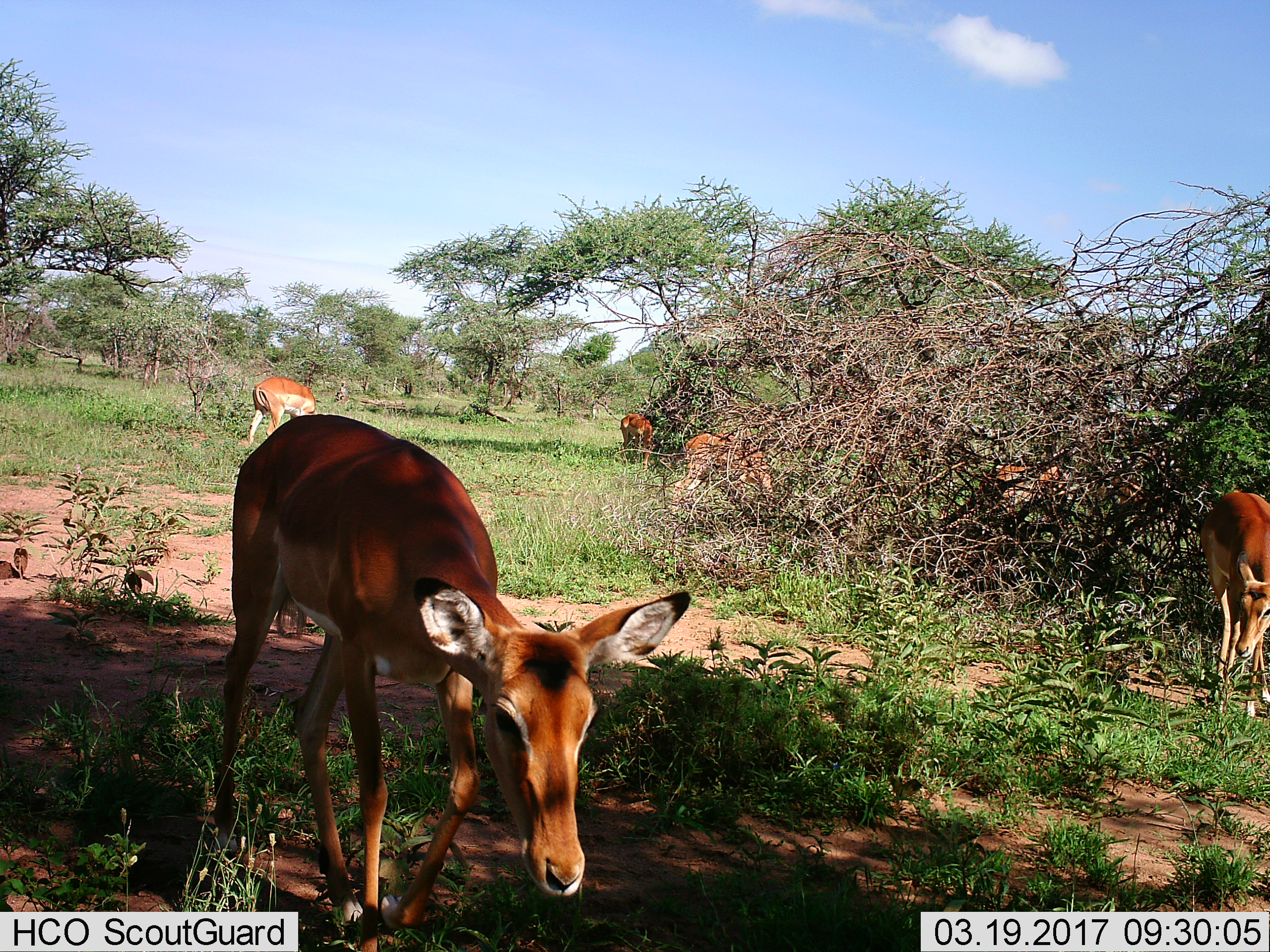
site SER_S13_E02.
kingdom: Animalia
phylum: Chordata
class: Mammalia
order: Artiodactyla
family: Bovidae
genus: Aepyceros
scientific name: Aepyceros melampus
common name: impala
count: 6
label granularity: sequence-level